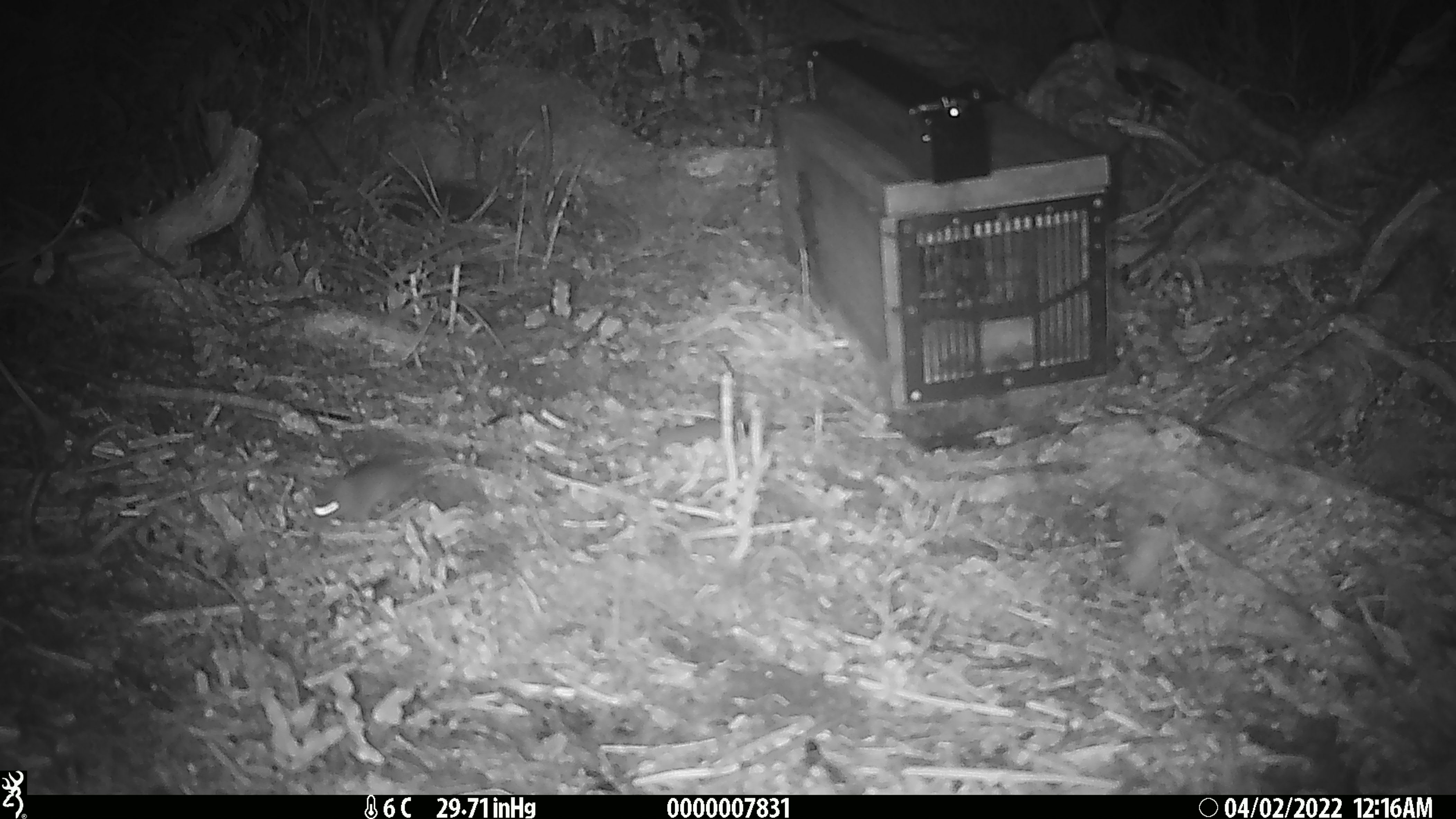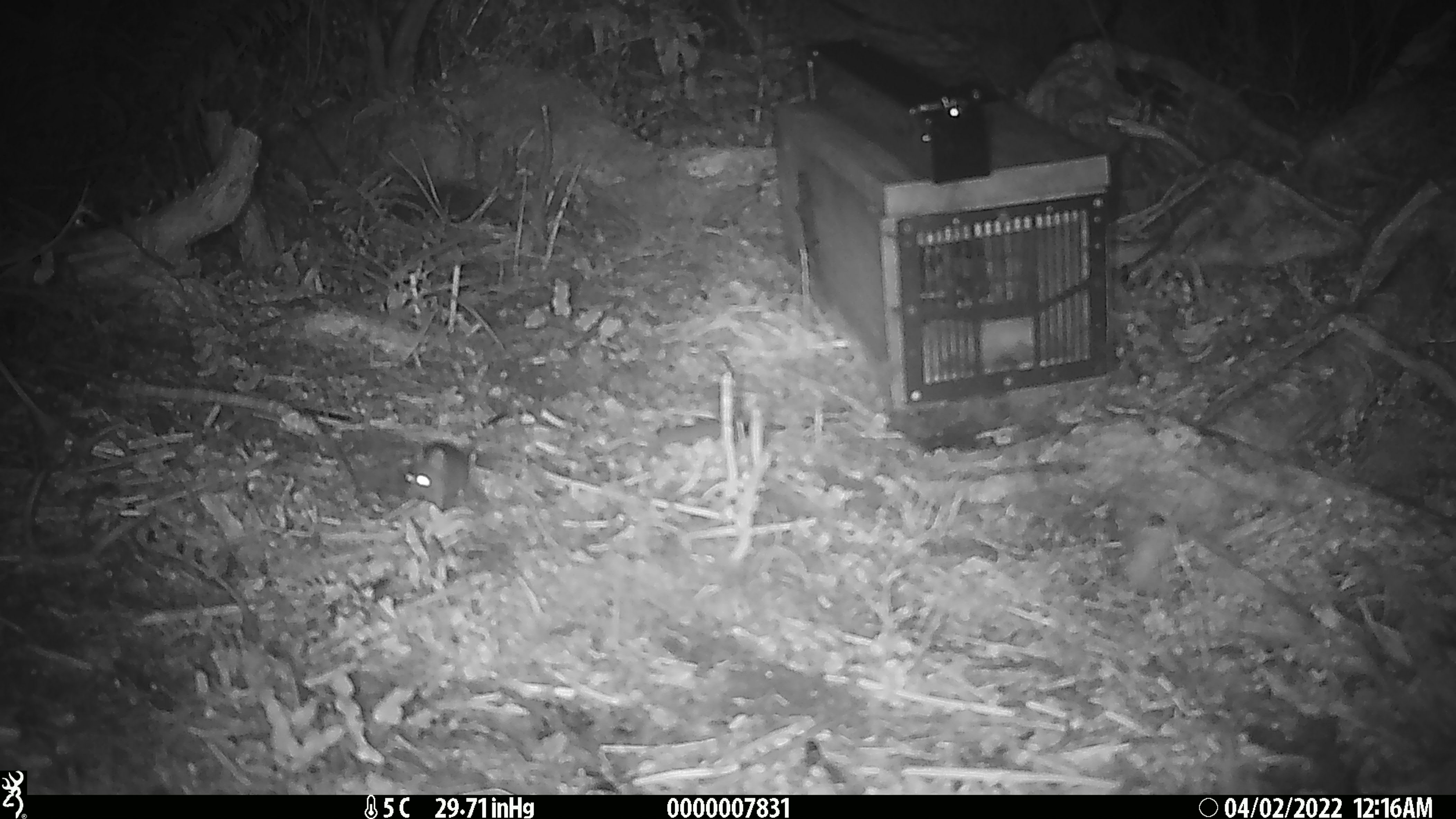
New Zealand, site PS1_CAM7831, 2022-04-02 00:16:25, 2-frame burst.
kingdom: Animalia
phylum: Chordata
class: Mammalia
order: Rodentia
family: Muridae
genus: Mus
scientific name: Mus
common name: mouse